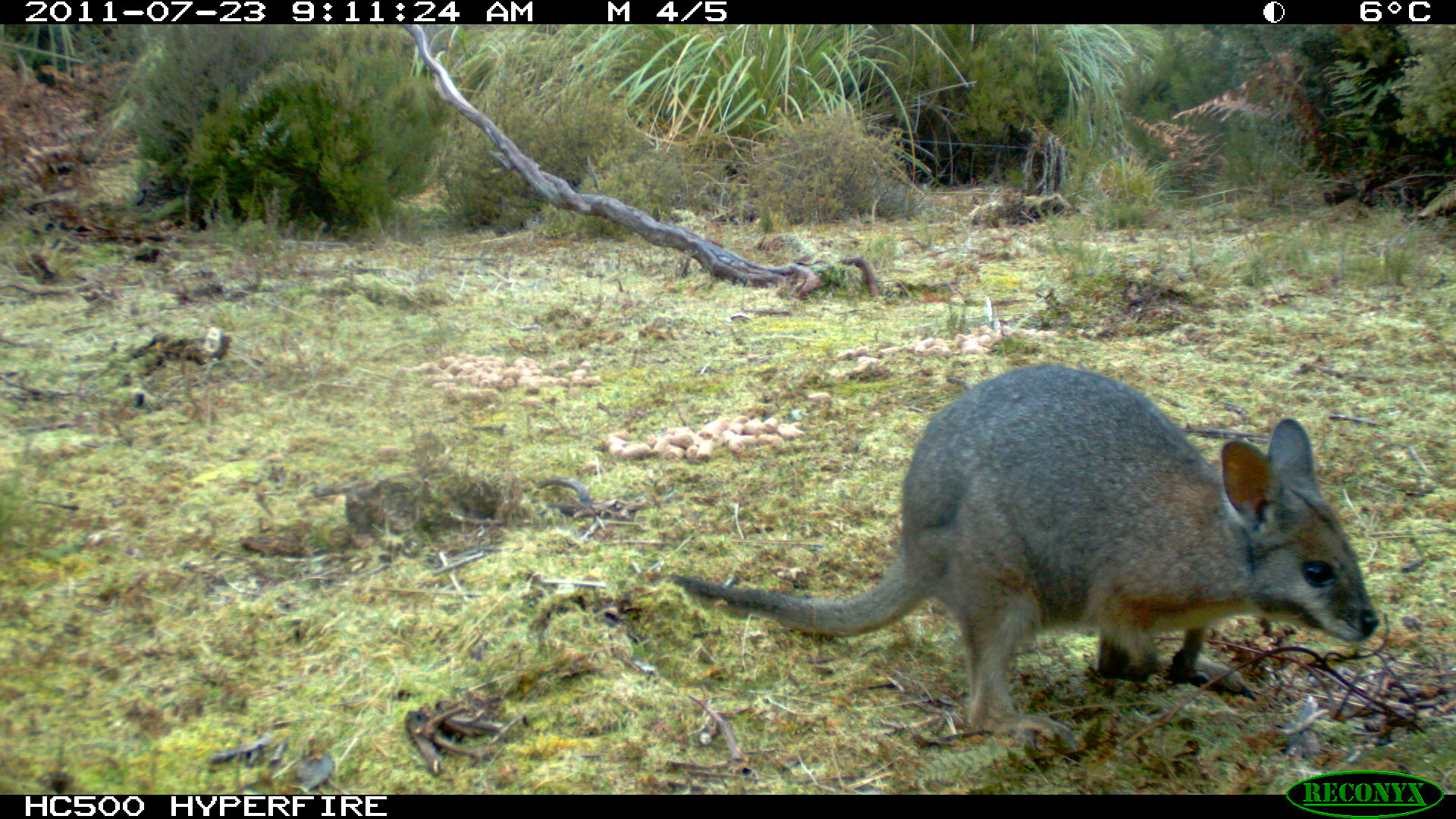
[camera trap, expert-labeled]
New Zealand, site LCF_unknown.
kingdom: Animalia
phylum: Chordata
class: Mammalia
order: Diprotodontia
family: Macropodidae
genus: Notamacropus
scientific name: Notamacropus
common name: wallaby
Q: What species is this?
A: Wallaby (Notamacropus).